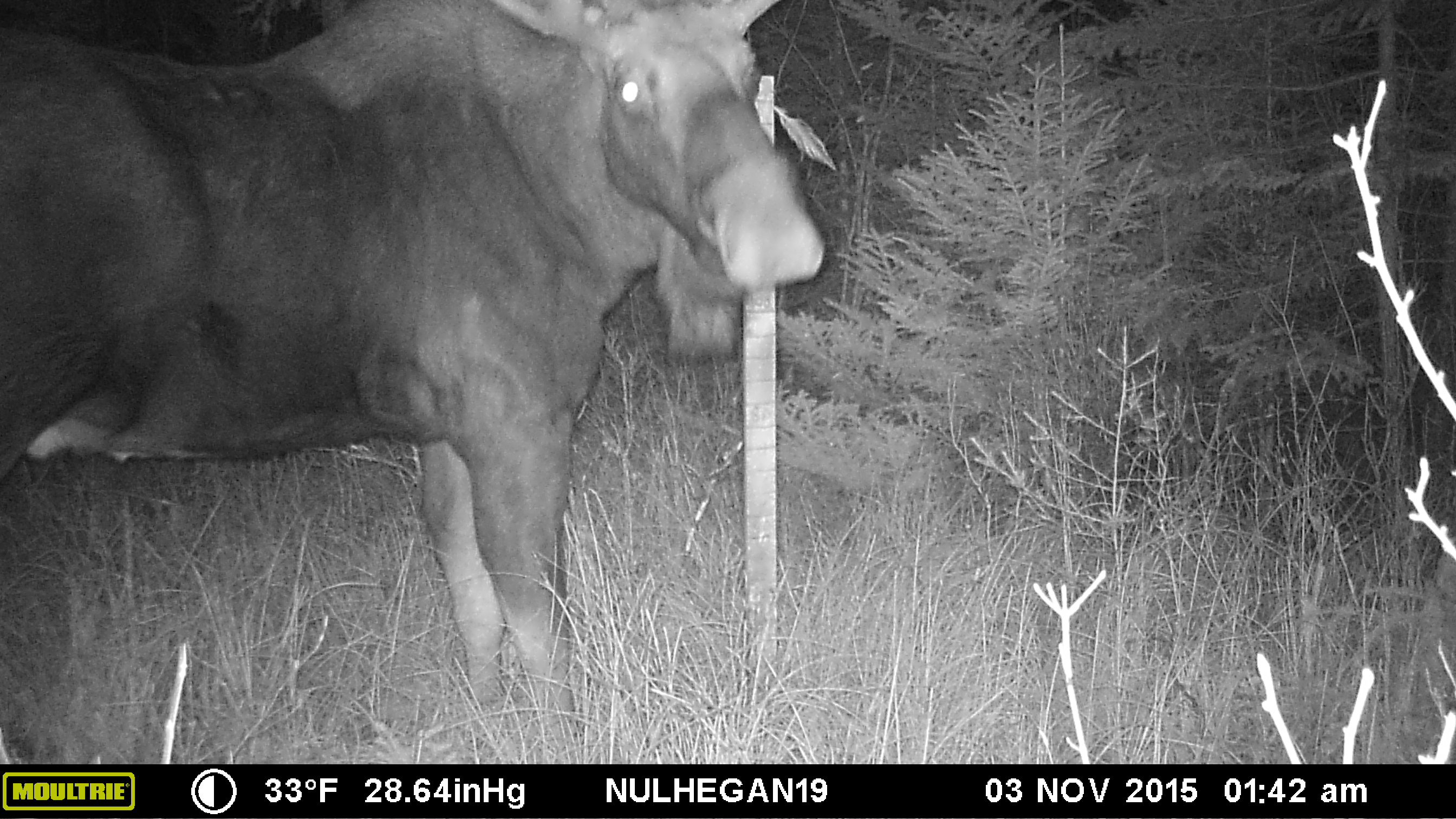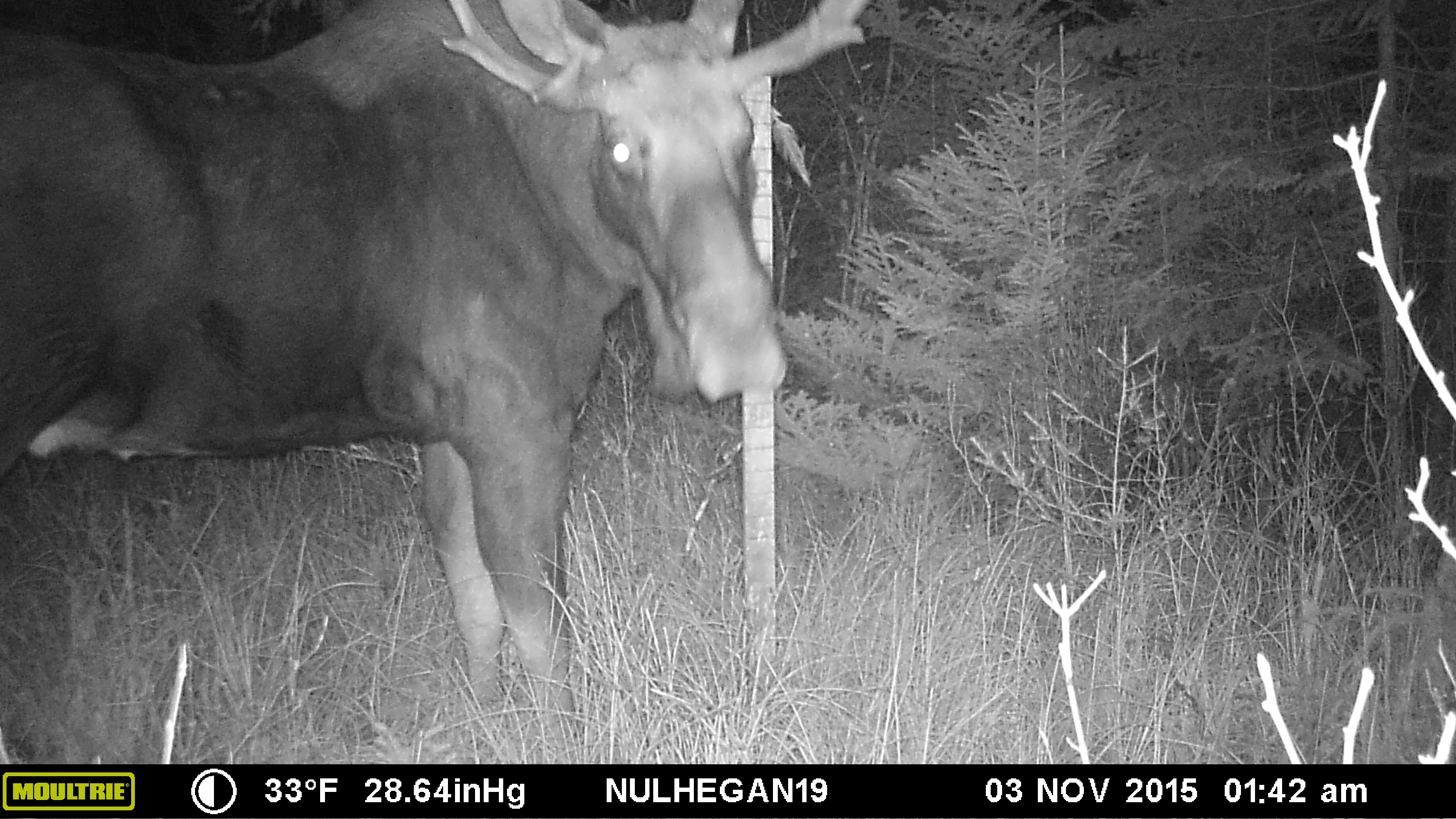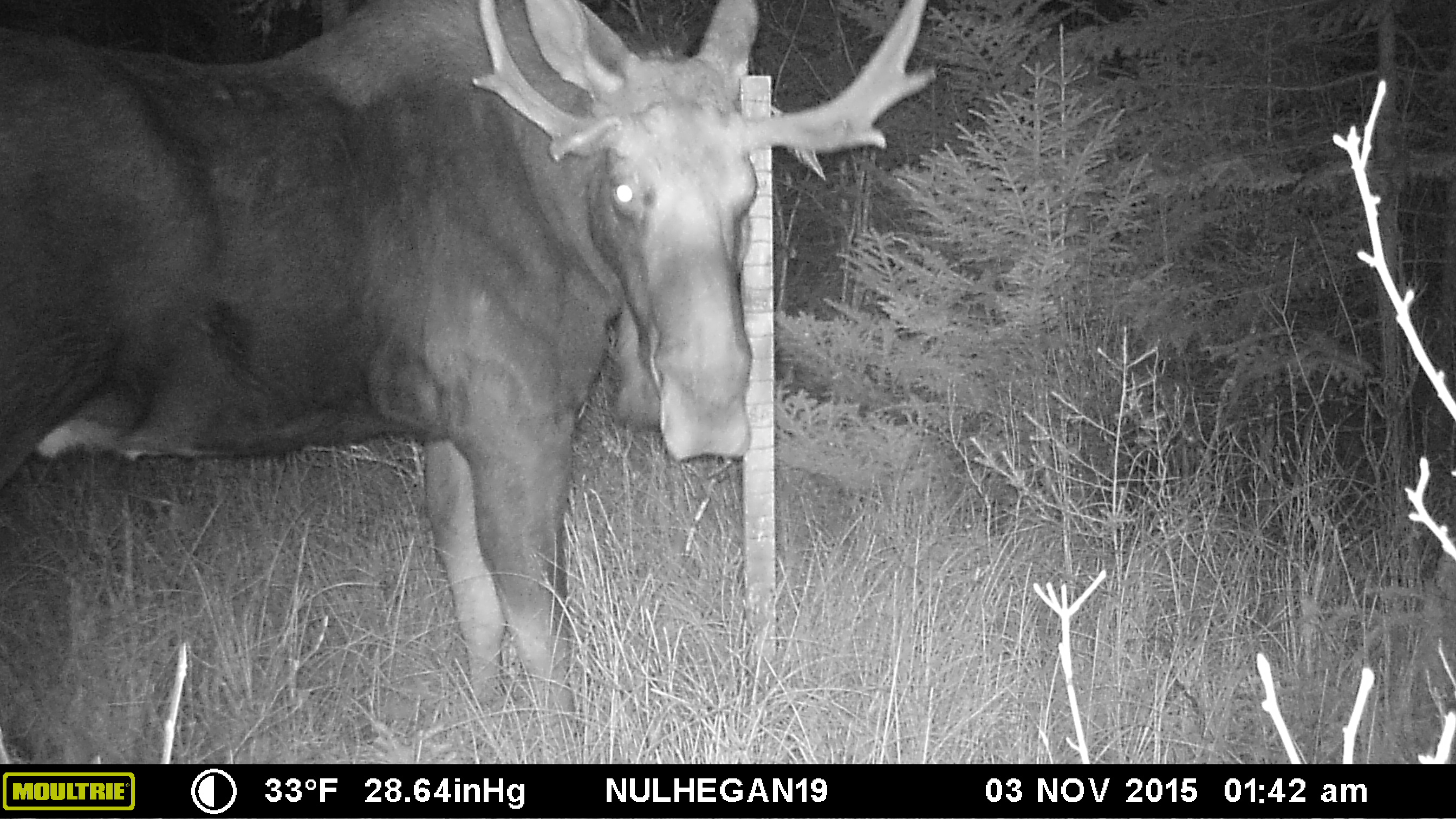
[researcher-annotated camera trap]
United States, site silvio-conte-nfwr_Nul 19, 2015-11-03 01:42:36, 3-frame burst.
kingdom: Animalia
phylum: Chordata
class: Mammalia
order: Artiodactyla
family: Cervidae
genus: Alces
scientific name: Alces alces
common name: moose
Moose (Alces alces).